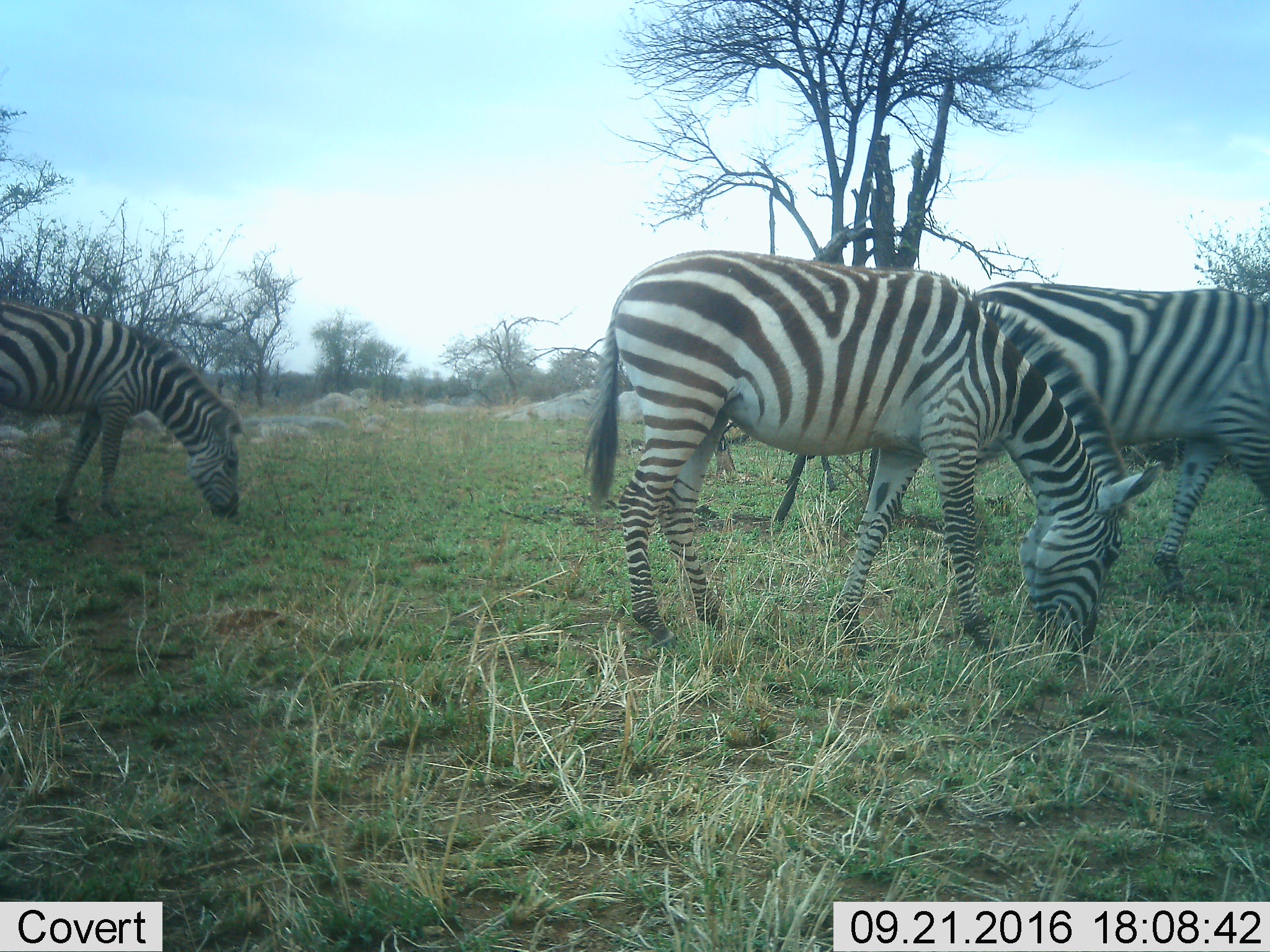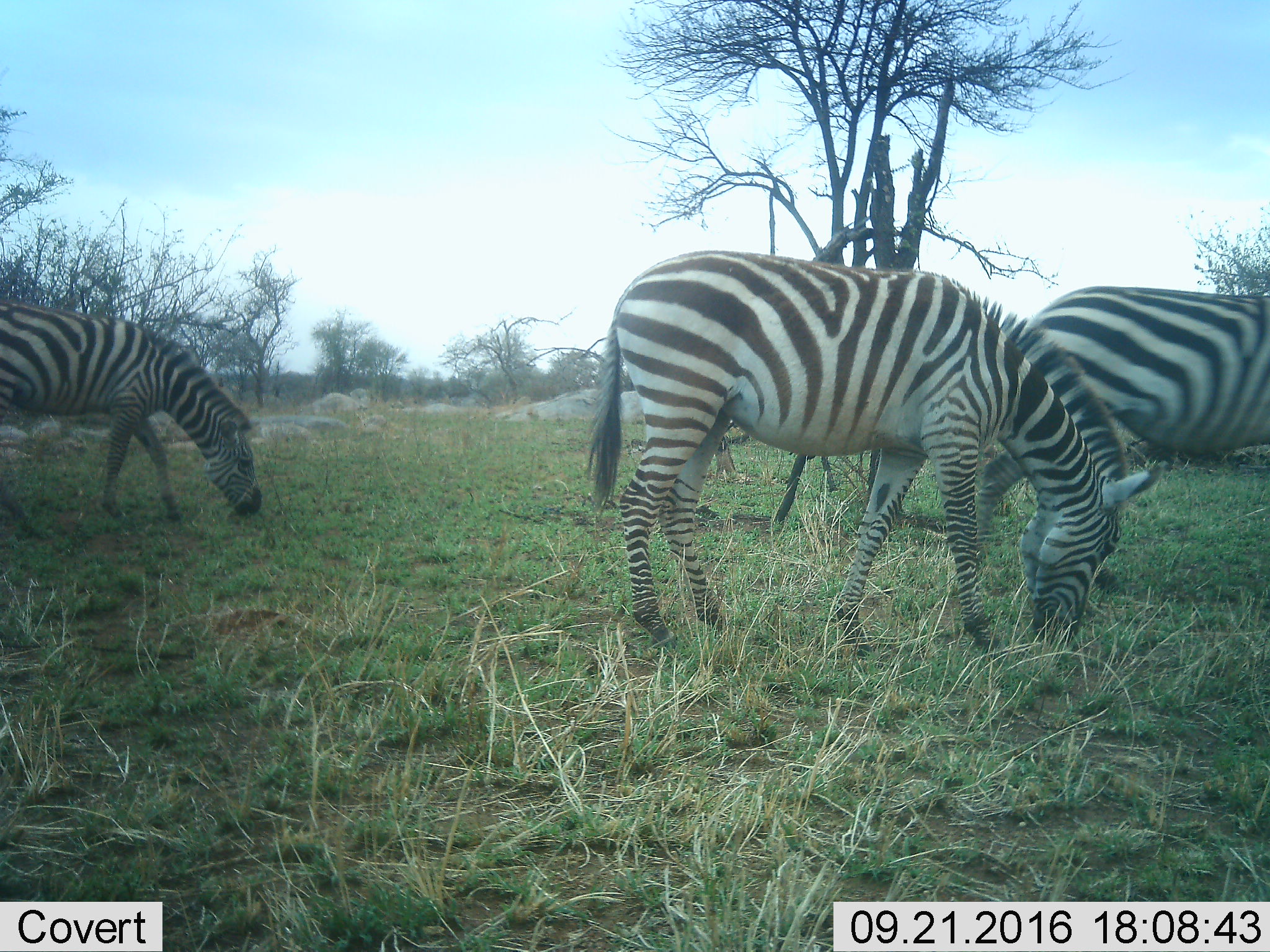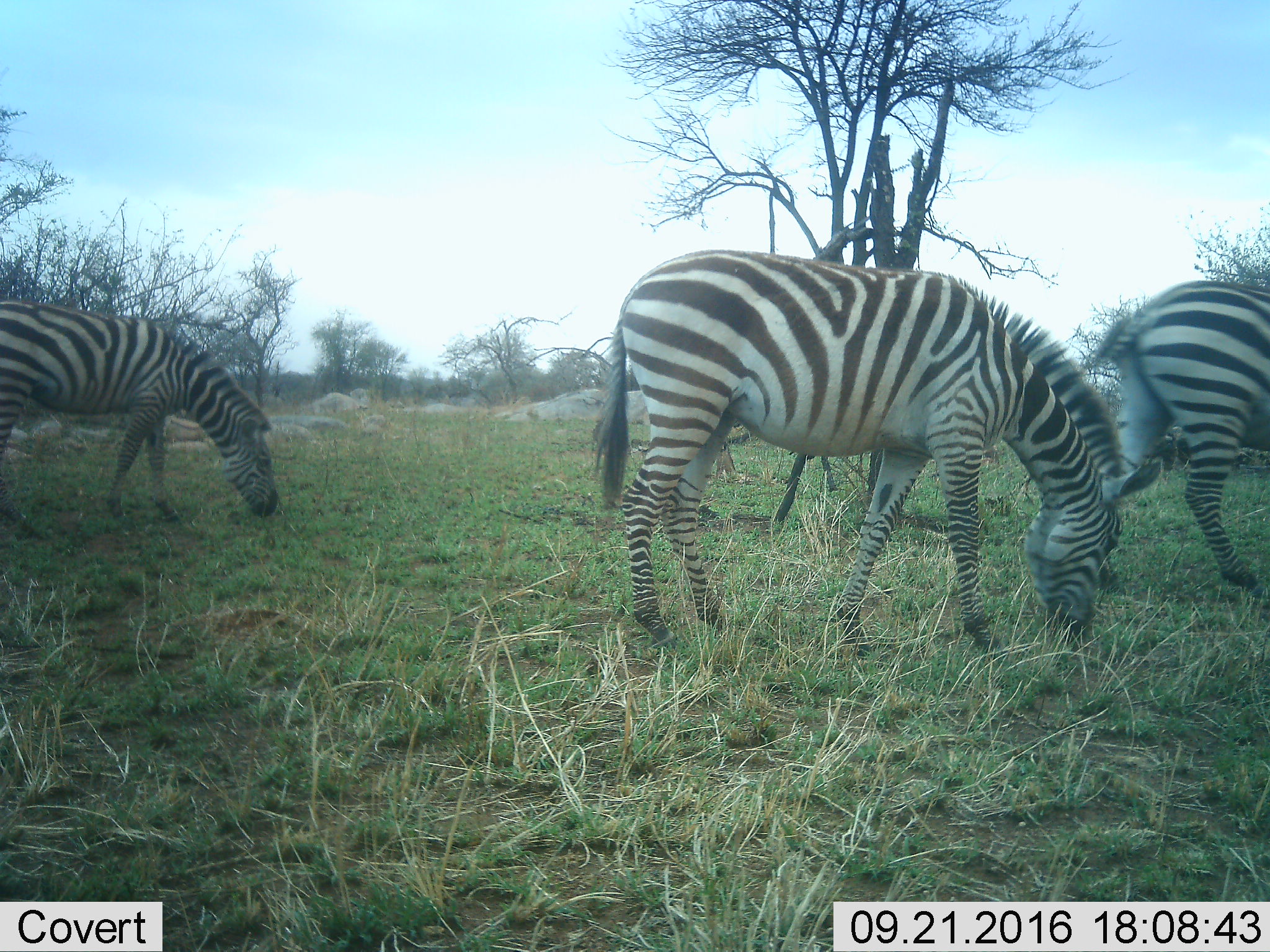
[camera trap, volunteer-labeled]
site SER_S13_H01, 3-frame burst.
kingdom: Animalia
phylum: Chordata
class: Mammalia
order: Perissodactyla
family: Equidae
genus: Equus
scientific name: Equus quagga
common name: plains zebra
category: zebraplains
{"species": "zebraplains (plains zebra) (Equus quagga)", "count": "3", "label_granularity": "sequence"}